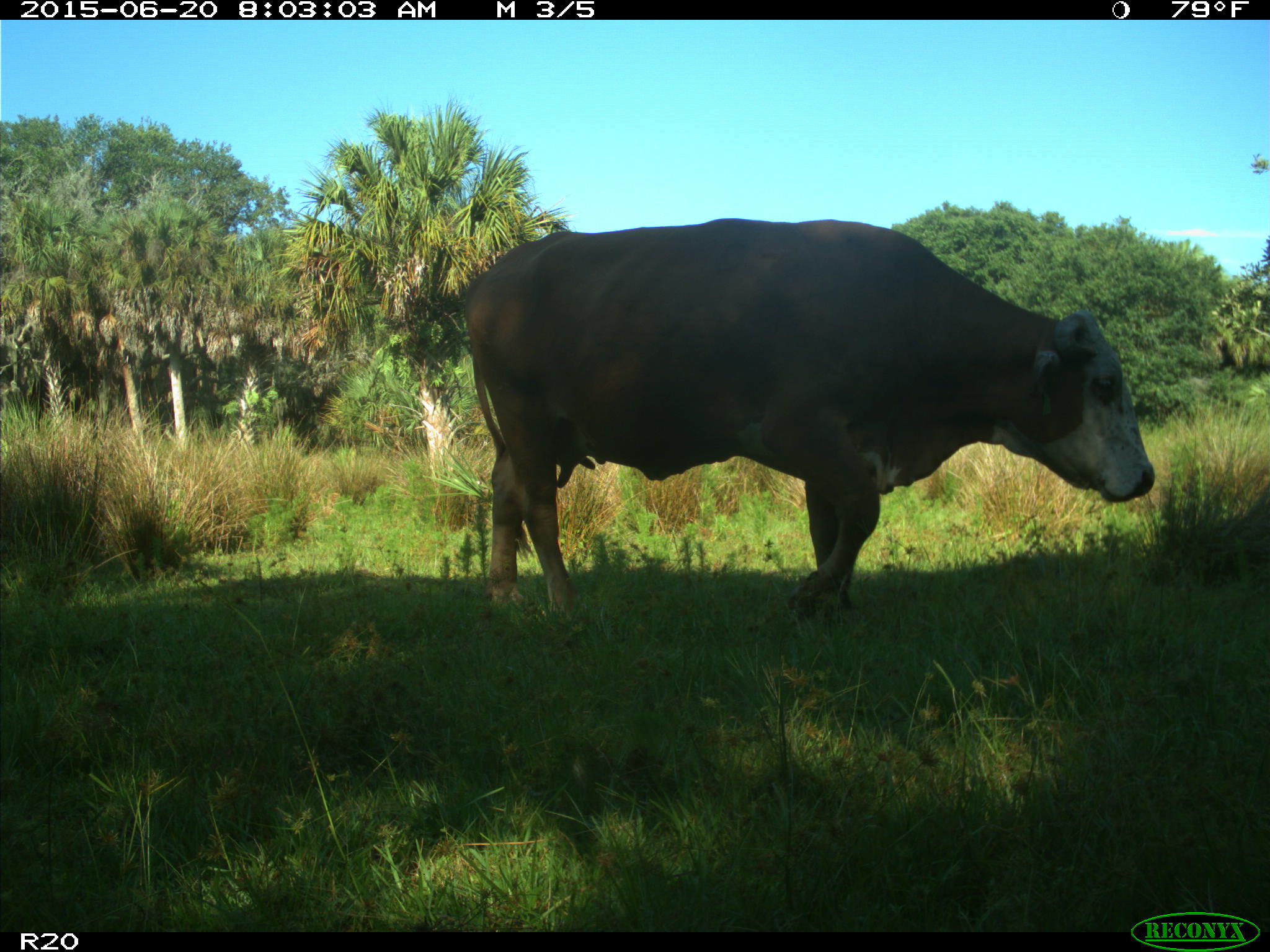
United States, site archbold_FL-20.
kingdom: Animalia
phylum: Chordata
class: Mammalia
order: Artiodactyla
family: Bovidae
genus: Bos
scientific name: Bos taurus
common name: domestic cow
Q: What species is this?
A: Bos taurus (domestic cow).